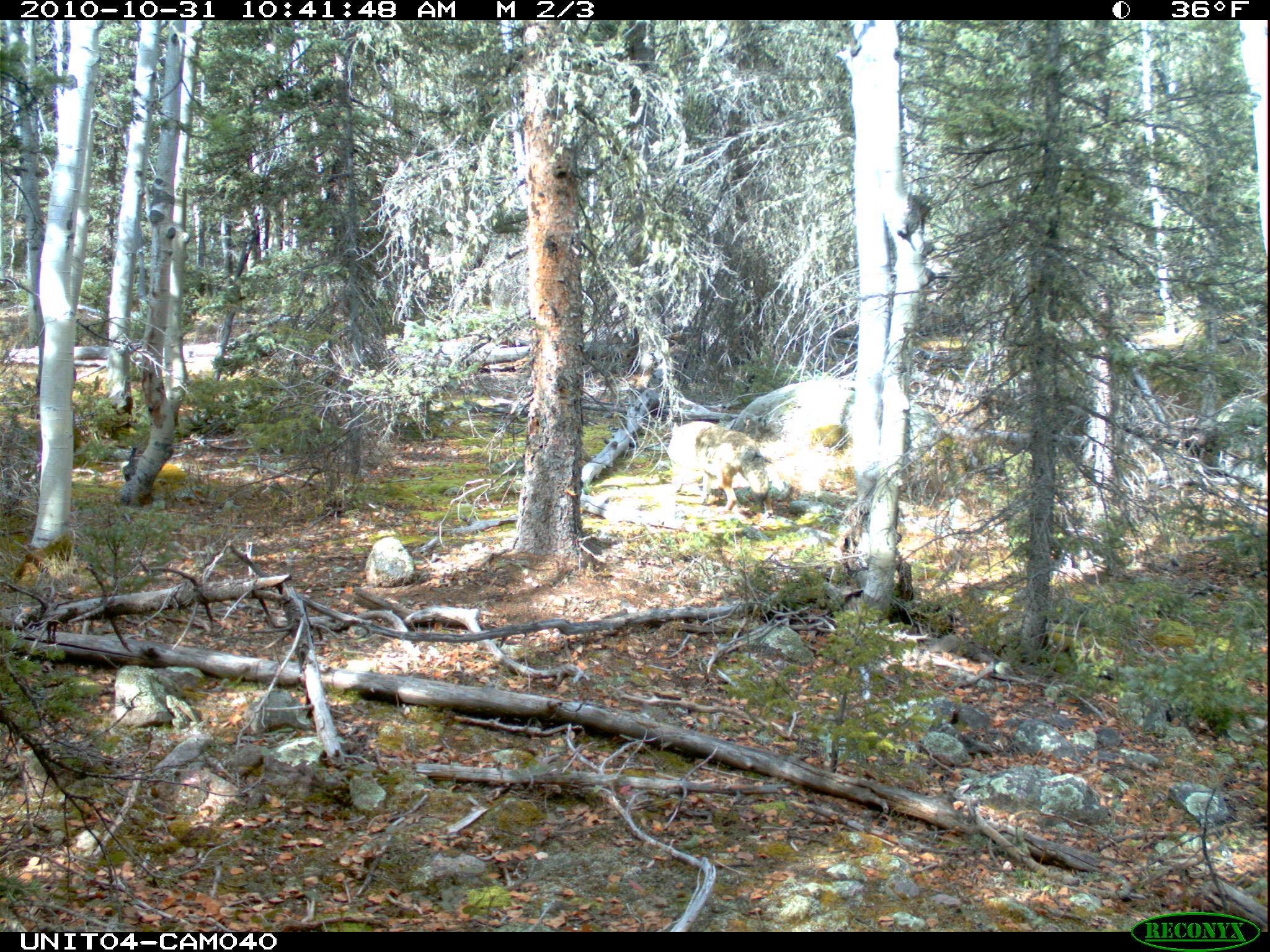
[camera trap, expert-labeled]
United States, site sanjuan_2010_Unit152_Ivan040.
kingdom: Animalia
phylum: Chordata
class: Mammalia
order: Carnivora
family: Canidae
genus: Canis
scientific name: Canis latrans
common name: coyote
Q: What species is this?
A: Canis latrans (coyote).